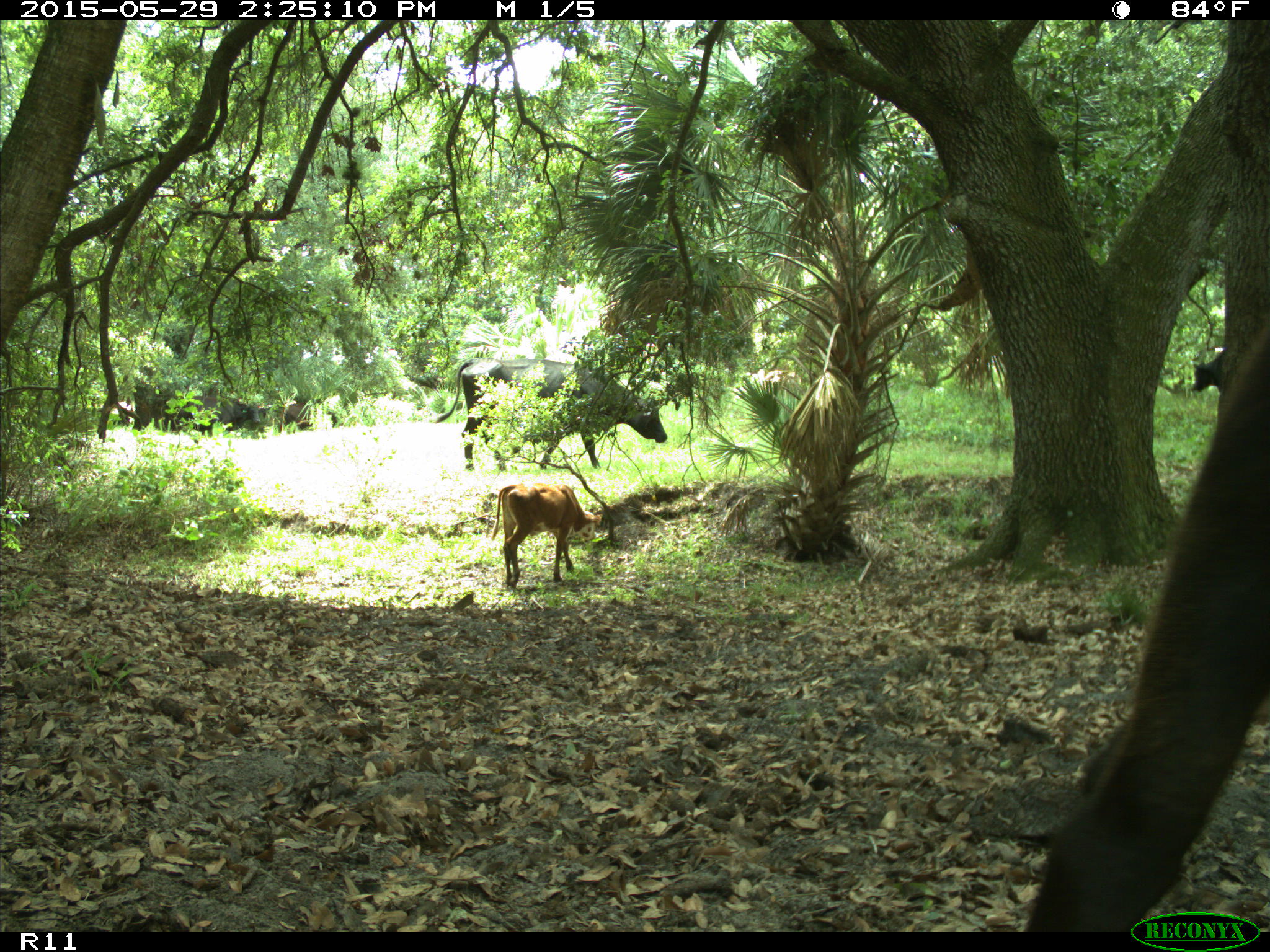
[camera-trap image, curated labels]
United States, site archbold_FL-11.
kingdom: Animalia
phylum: Chordata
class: Mammalia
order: Artiodactyla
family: Bovidae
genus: Bos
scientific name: Bos taurus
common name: domestic cow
Bos taurus (domestic cow).